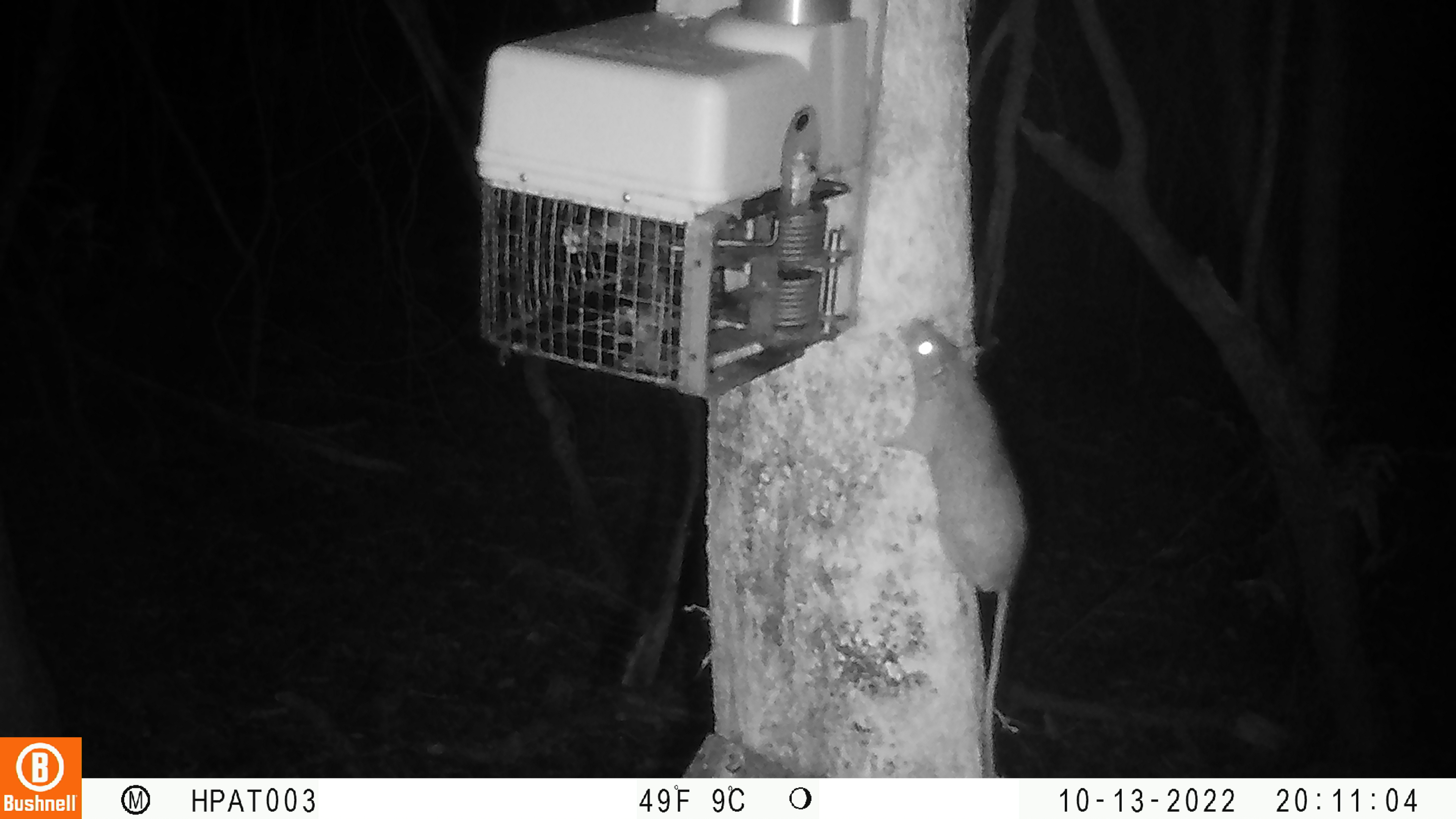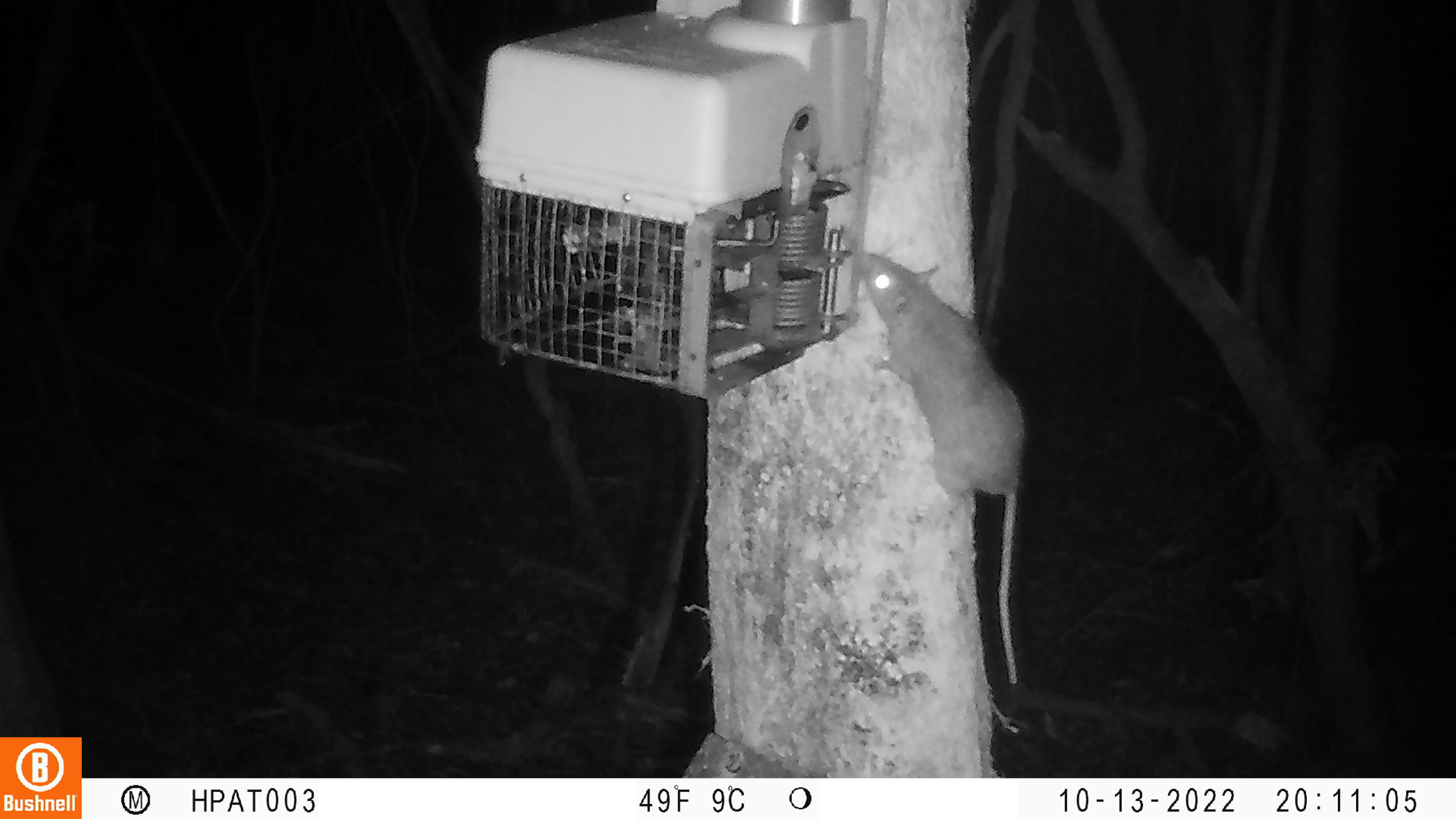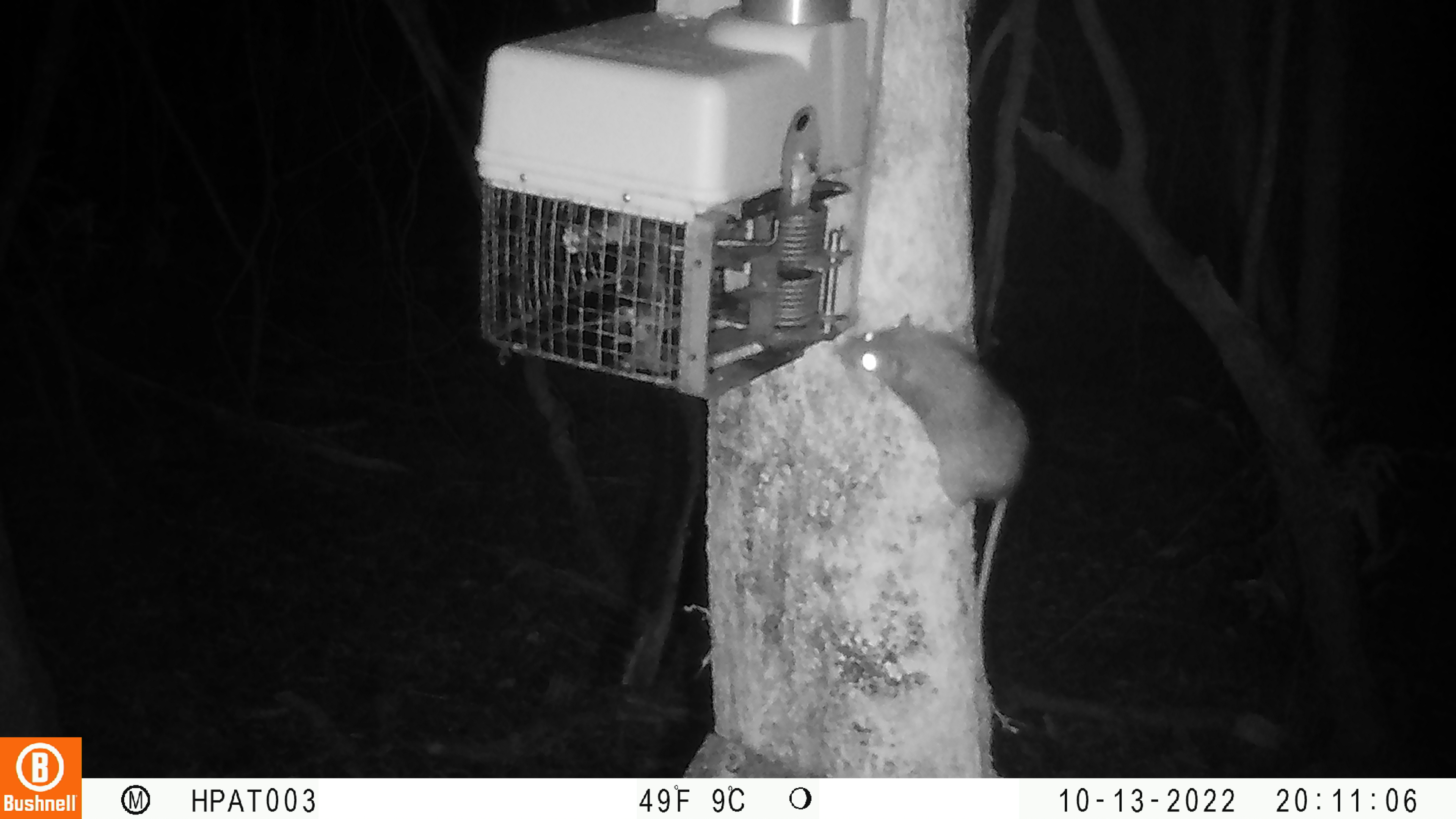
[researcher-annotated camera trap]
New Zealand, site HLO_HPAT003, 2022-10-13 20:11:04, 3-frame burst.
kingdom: Animalia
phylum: Chordata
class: Mammalia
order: Rodentia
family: Muridae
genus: Rattus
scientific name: Rattus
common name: rat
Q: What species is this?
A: Rat (Rattus).